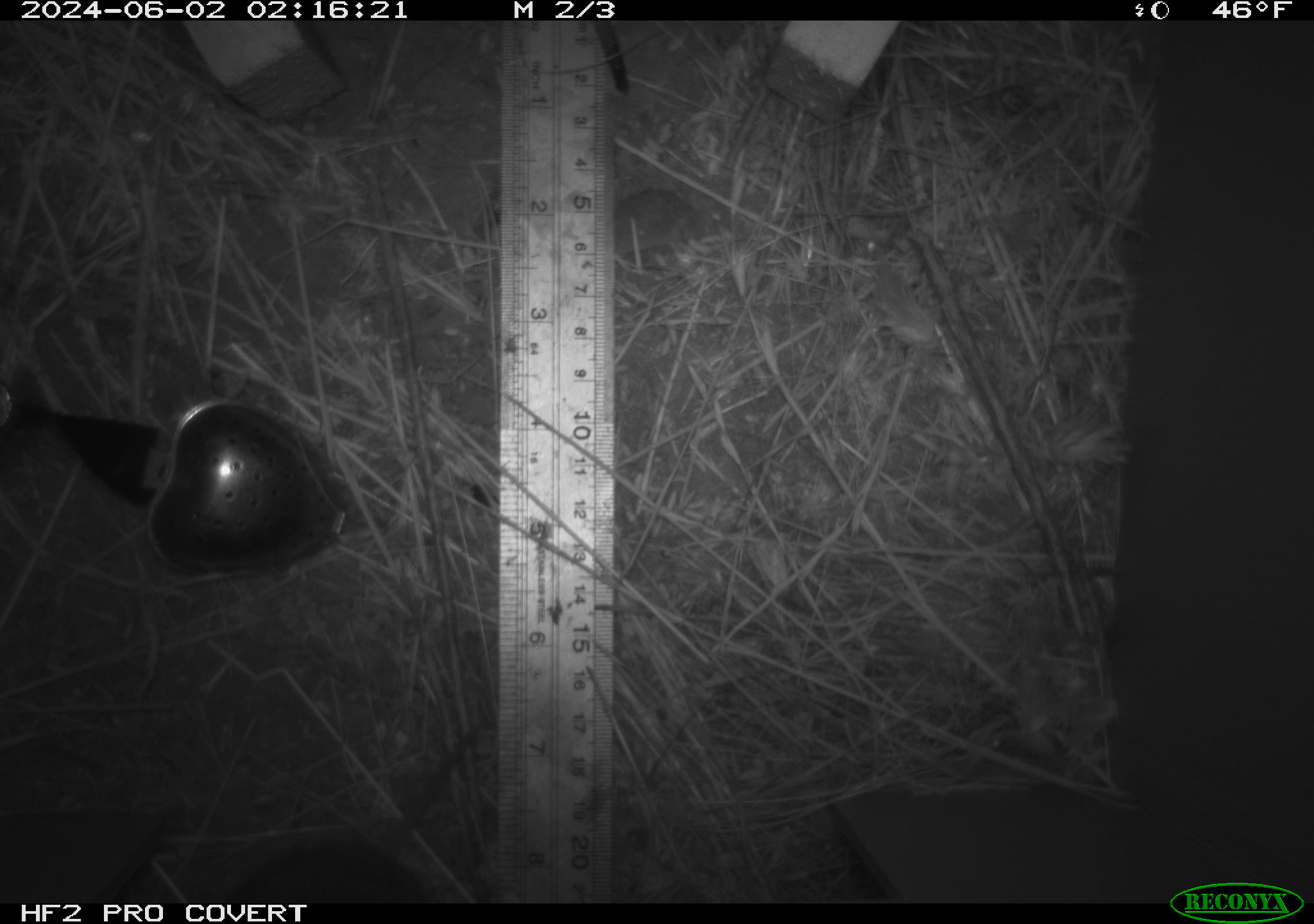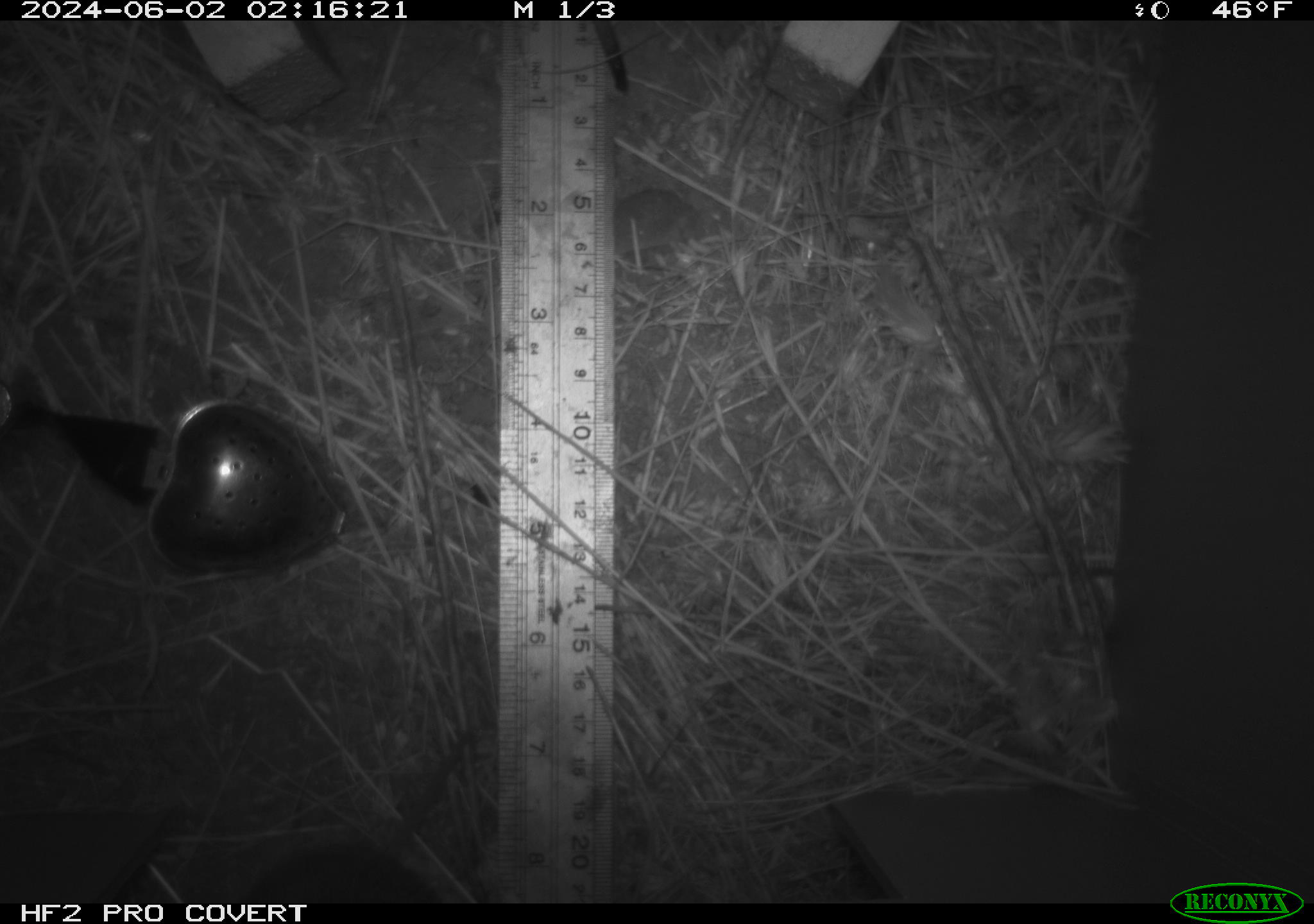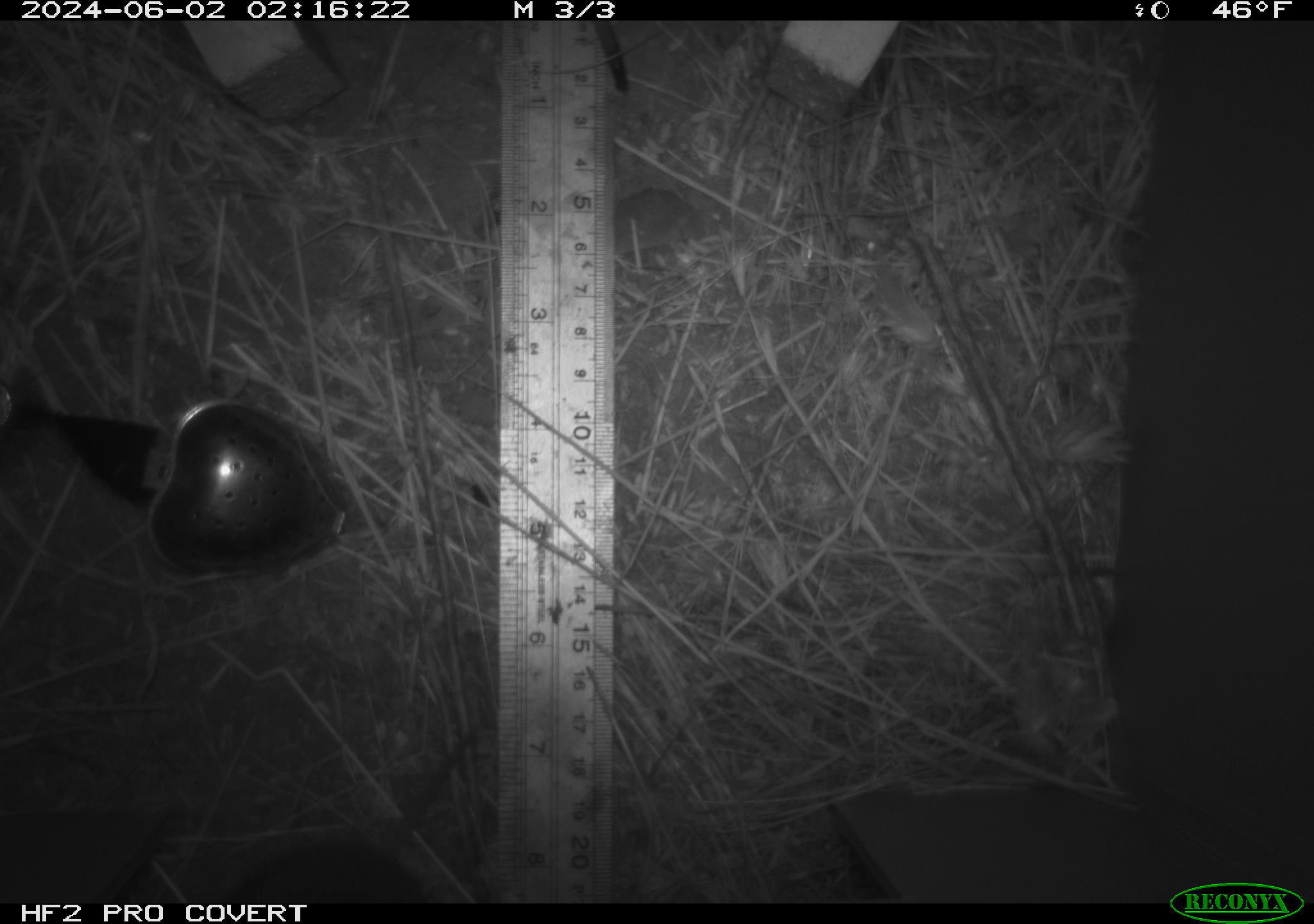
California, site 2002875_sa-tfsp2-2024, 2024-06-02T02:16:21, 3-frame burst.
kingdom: Animalia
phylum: Chordata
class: Mammalia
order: Rodentia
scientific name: Rodentia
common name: rodent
Rodent (Rodentia).